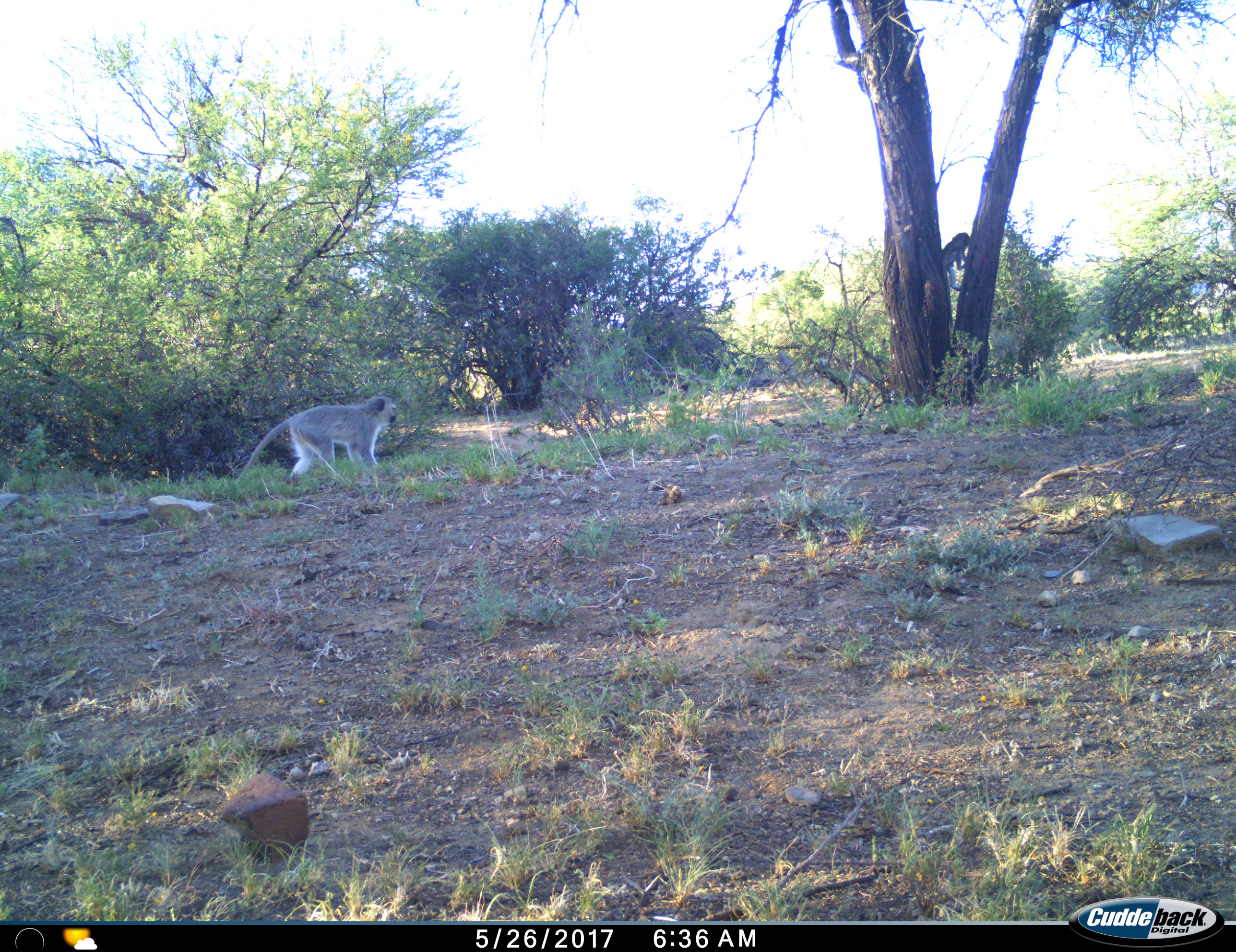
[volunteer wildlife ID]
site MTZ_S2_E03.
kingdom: Animalia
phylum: Chordata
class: Mammalia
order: Primates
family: Cercopithecidae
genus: Chlorocebus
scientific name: Chlorocebus pygerythrus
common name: vervet monkey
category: monkeyvervet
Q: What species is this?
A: Monkeyvervet (vervet monkey) (Chlorocebus pygerythrus).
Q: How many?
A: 1.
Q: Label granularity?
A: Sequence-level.